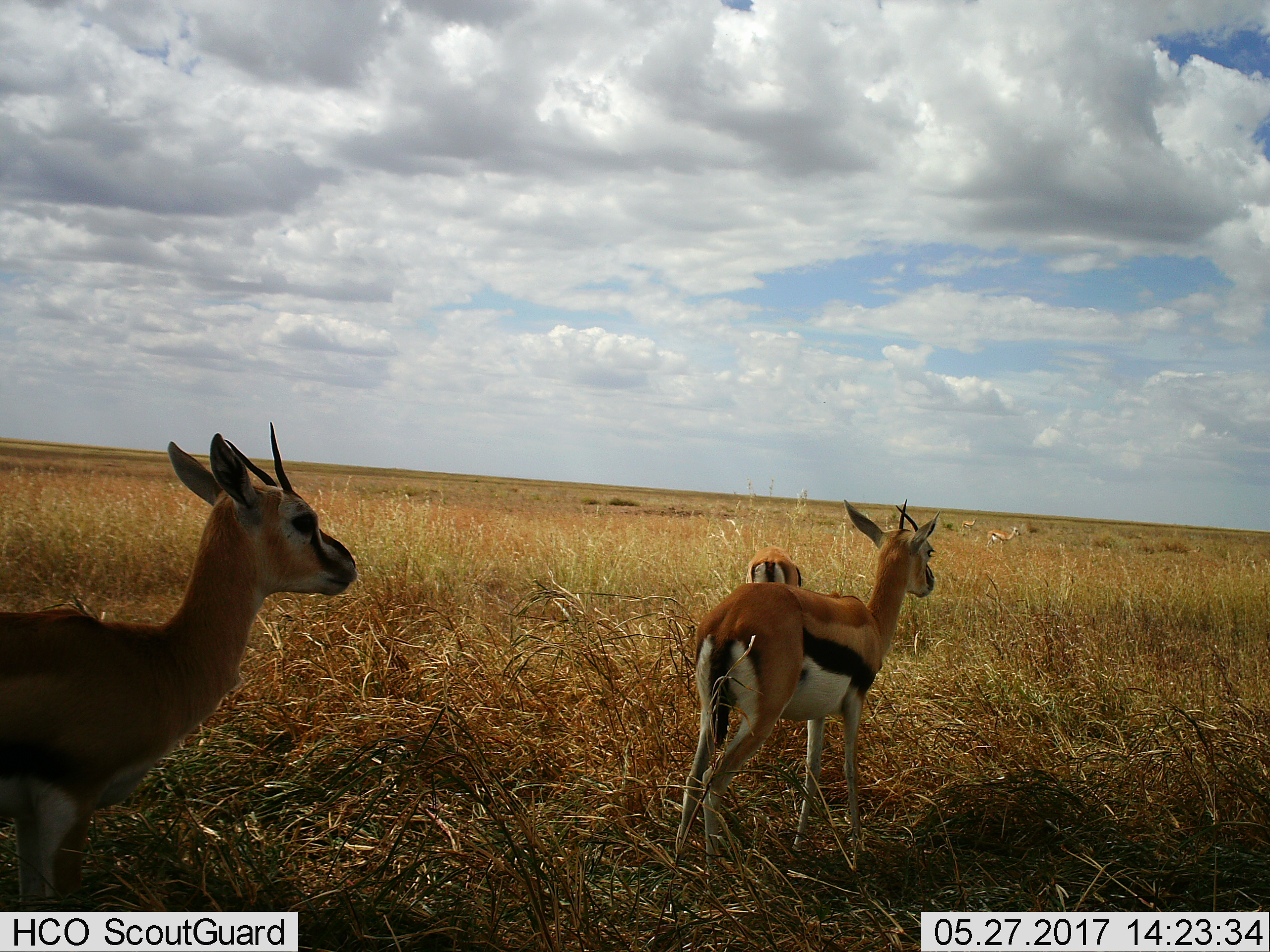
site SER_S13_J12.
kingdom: Animalia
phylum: Chordata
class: Mammalia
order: Artiodactyla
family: Bovidae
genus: Eudorcas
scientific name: Eudorcas thomsonii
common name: thomson's gazelle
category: gazellethomsons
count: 5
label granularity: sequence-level